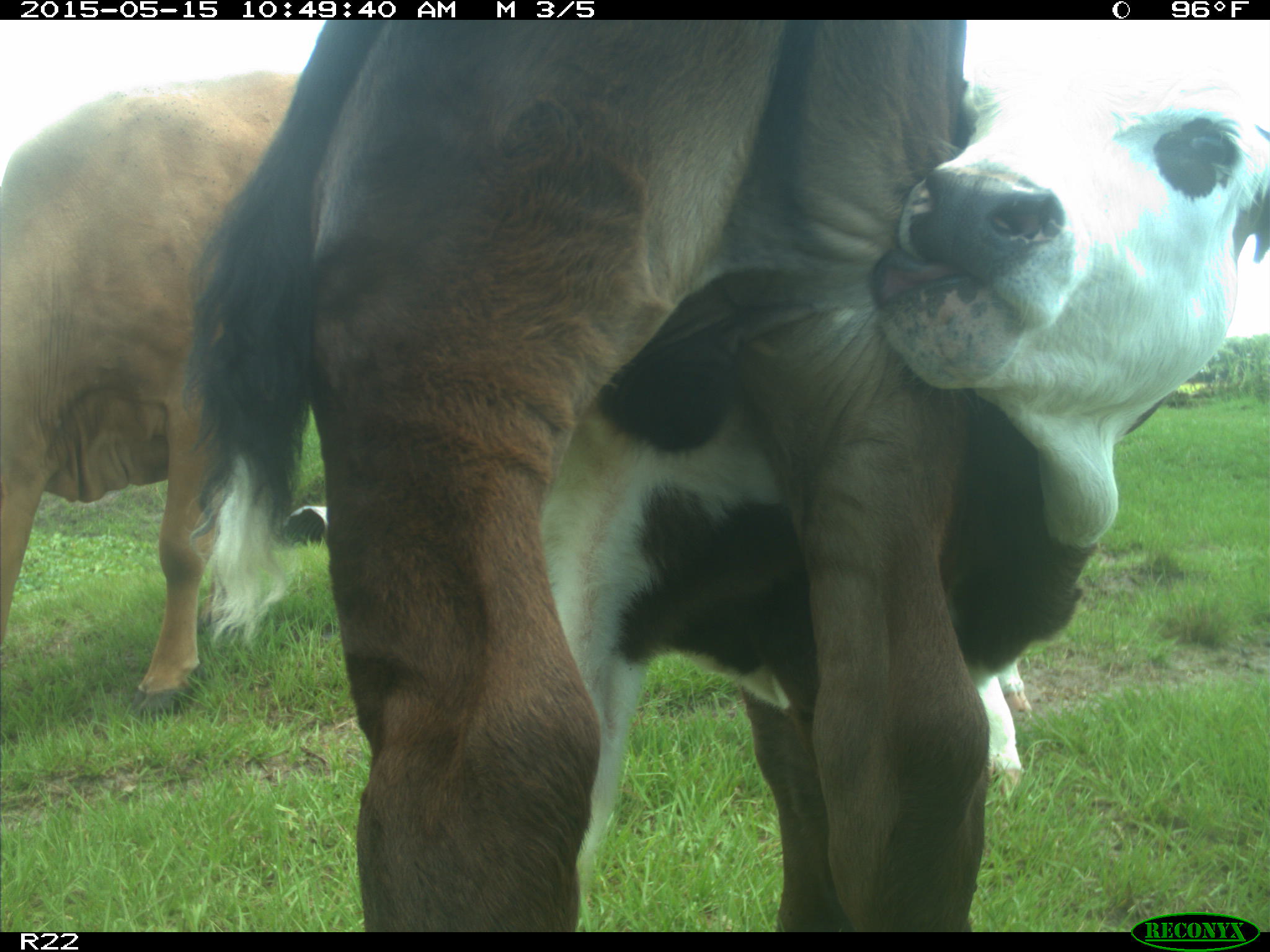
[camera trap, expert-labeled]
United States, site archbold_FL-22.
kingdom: Animalia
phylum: Chordata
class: Mammalia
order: Artiodactyla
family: Bovidae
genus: Bos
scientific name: Bos taurus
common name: domestic cow